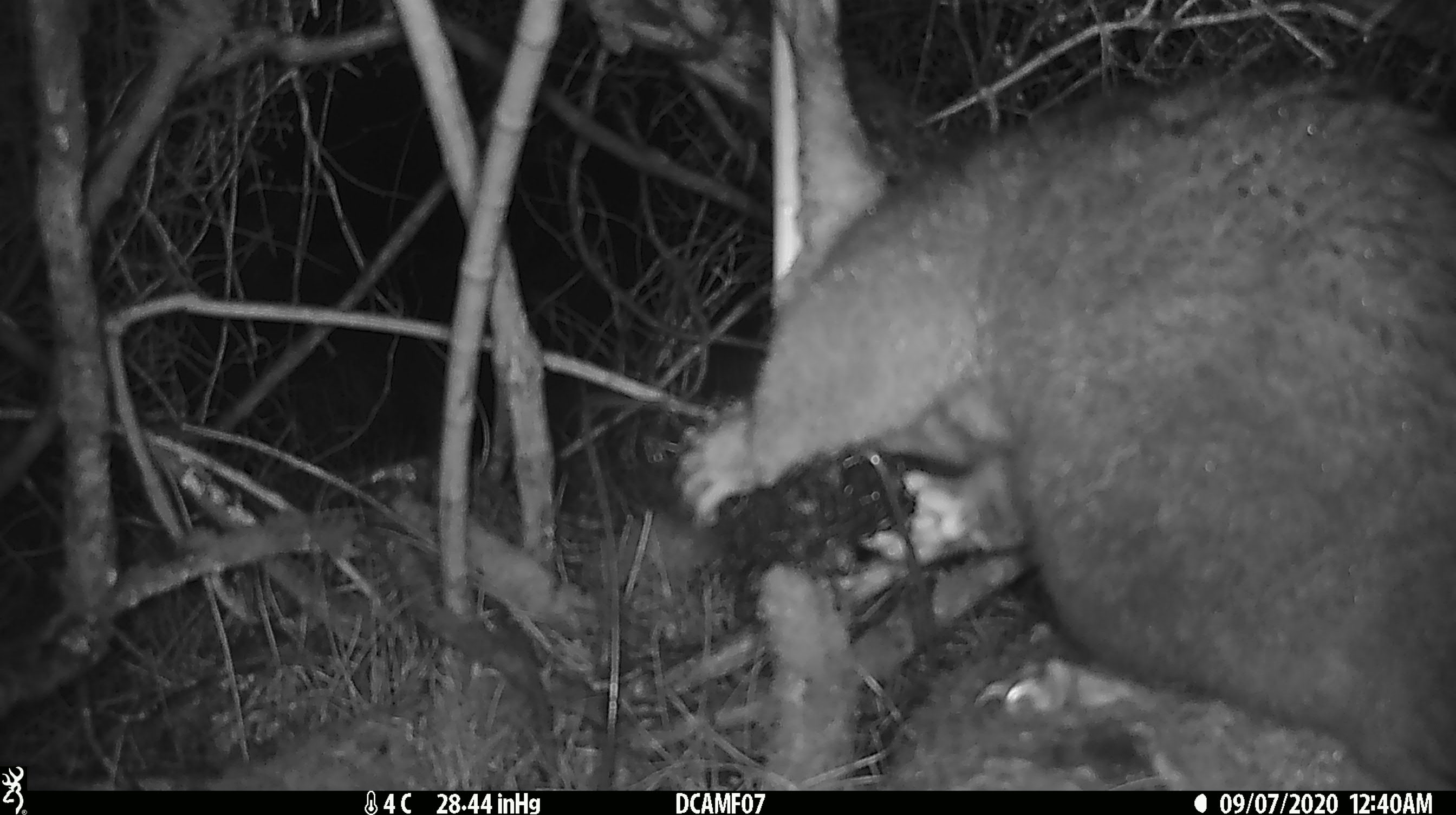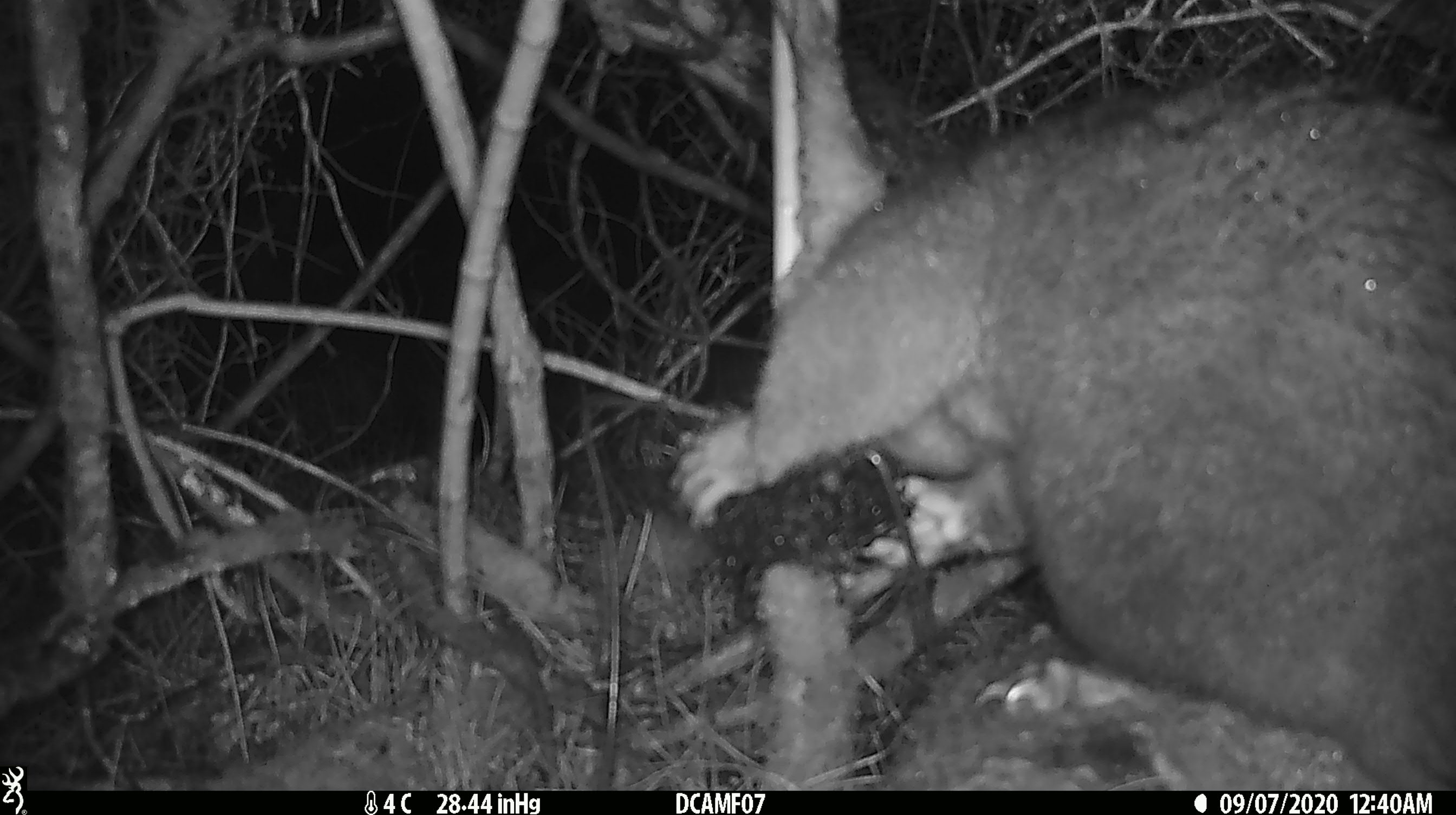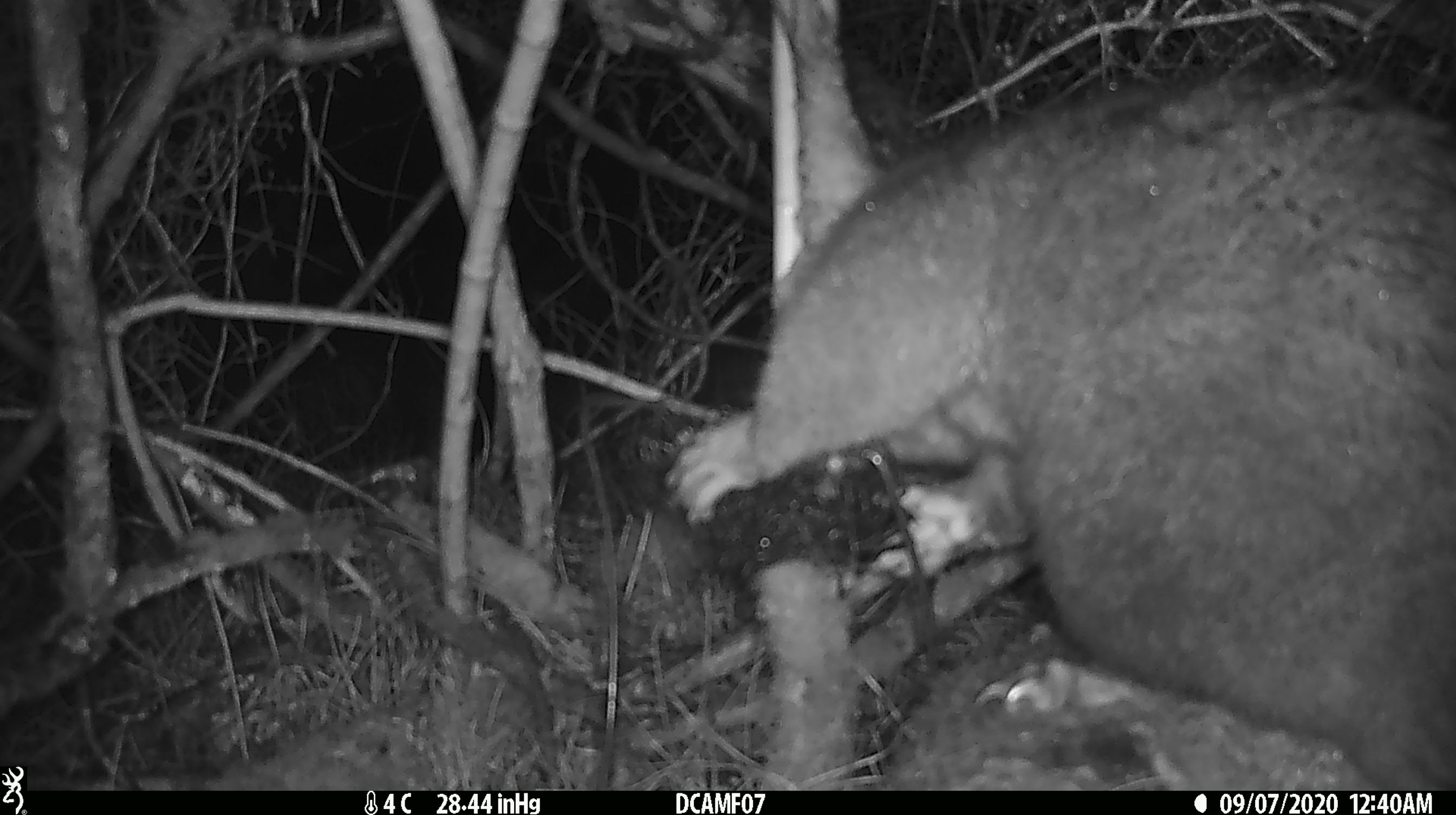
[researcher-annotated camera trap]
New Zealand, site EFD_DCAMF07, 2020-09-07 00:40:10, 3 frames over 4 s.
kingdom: Animalia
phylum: Chordata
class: Mammalia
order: Diprotodontia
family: Phalangeridae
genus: Trichosurus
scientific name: Trichosurus vulpecula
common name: common brushtail possum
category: possum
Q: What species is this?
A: Possum (common brushtail possum) (Trichosurus vulpecula).